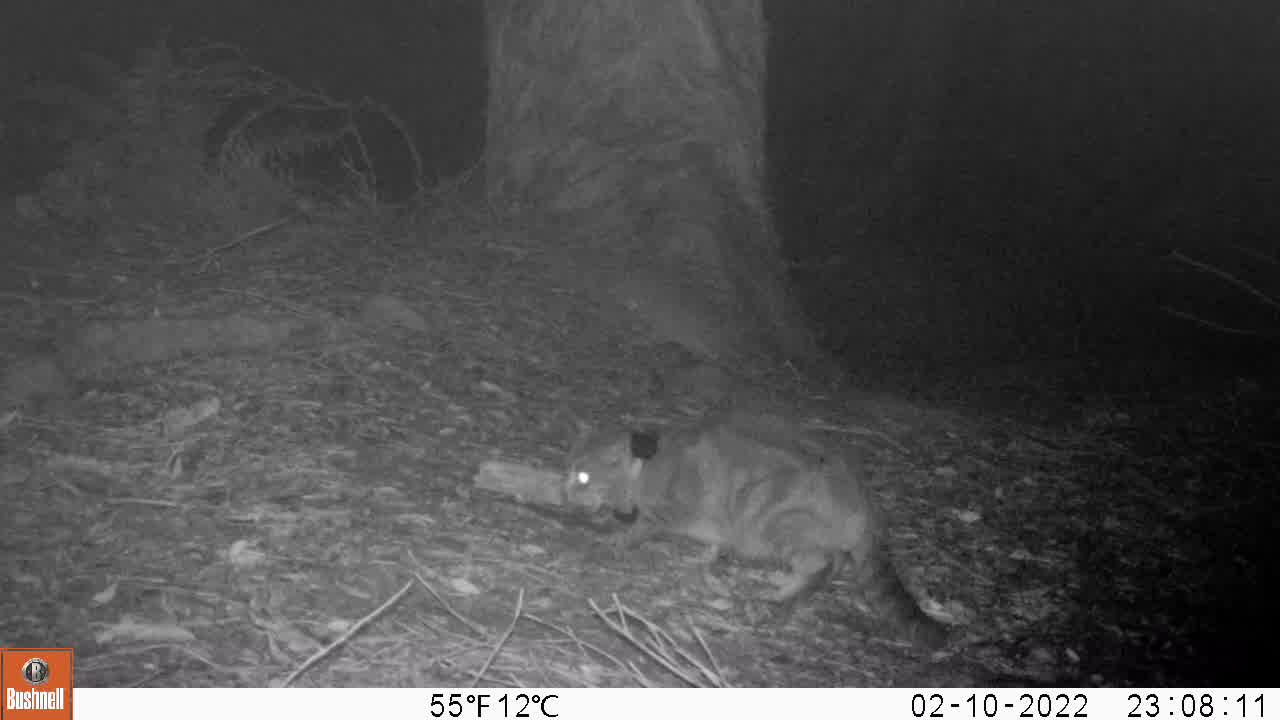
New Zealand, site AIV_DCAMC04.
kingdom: Animalia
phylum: Chordata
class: Mammalia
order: Carnivora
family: Felidae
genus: Felis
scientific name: Felis catus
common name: domestic cat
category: cat